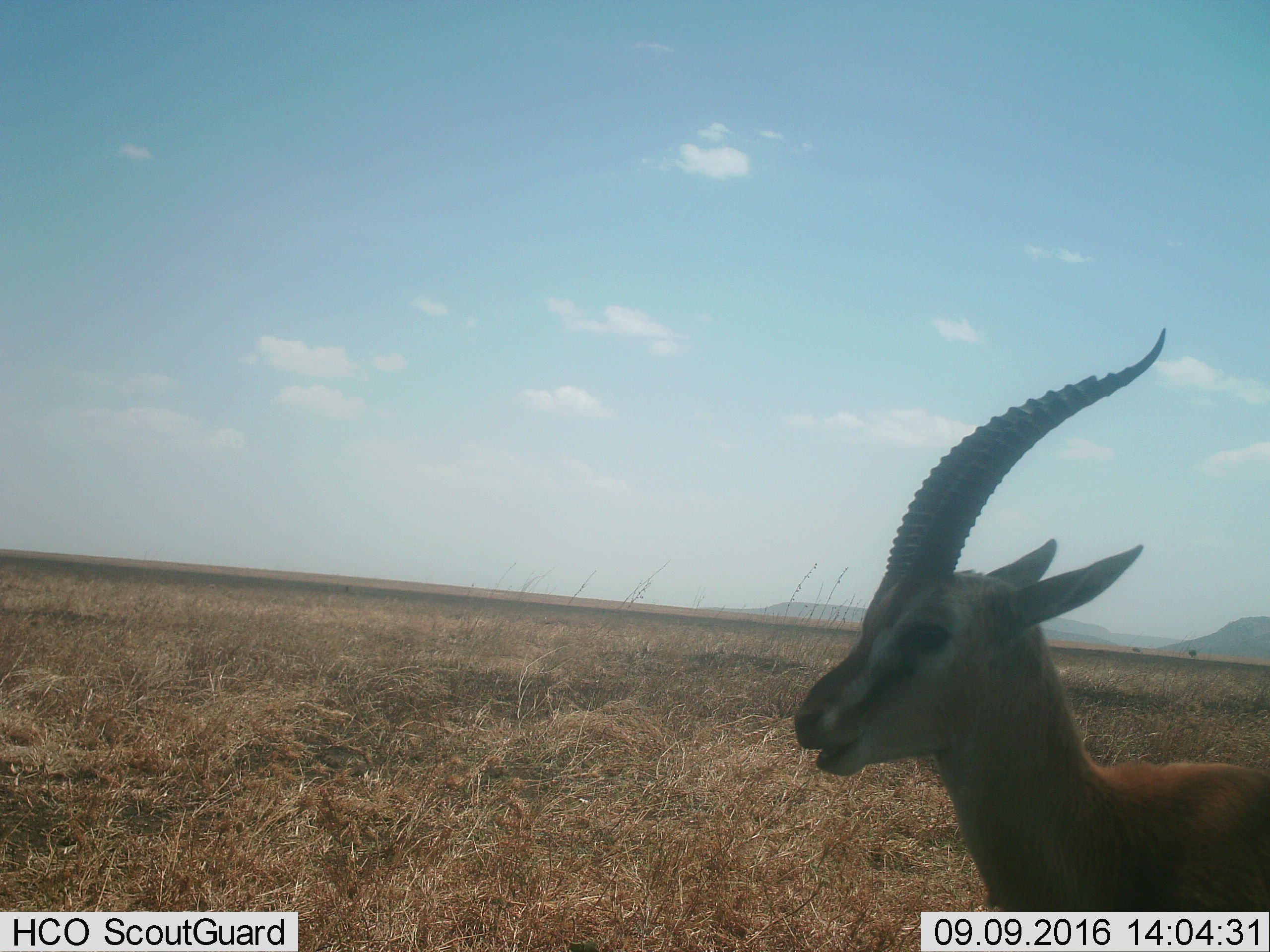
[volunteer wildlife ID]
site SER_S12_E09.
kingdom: Animalia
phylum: Chordata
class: Mammalia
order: Artiodactyla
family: Bovidae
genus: Nanger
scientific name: Nanger granti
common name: grant's gazelle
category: gazellegrants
Gazellegrants (grant's gazelle) (Nanger granti), count 1. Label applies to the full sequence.